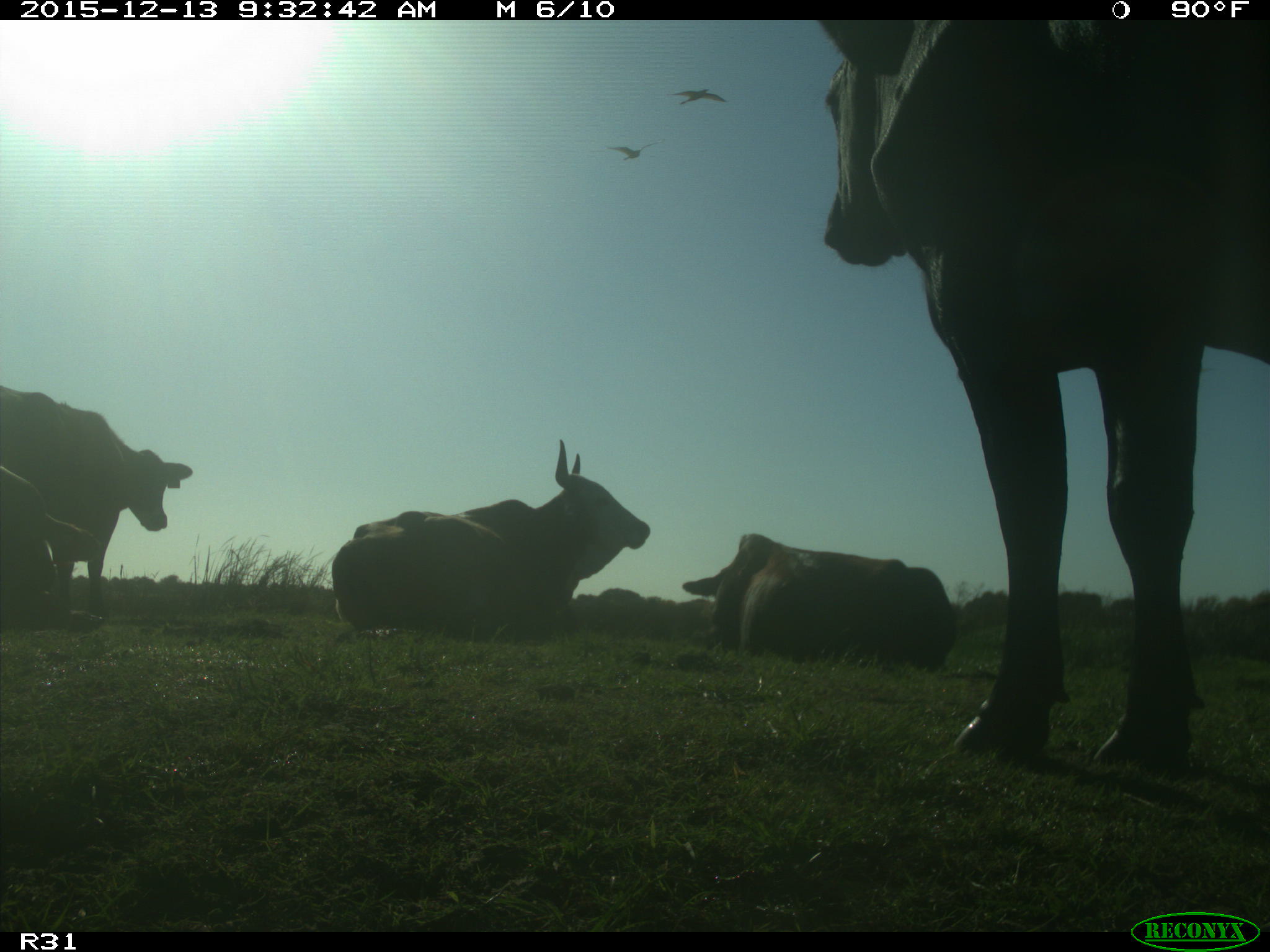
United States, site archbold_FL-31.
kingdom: Animalia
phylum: Chordata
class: Mammalia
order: Artiodactyla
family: Bovidae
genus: Bos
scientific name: Bos taurus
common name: domestic cow